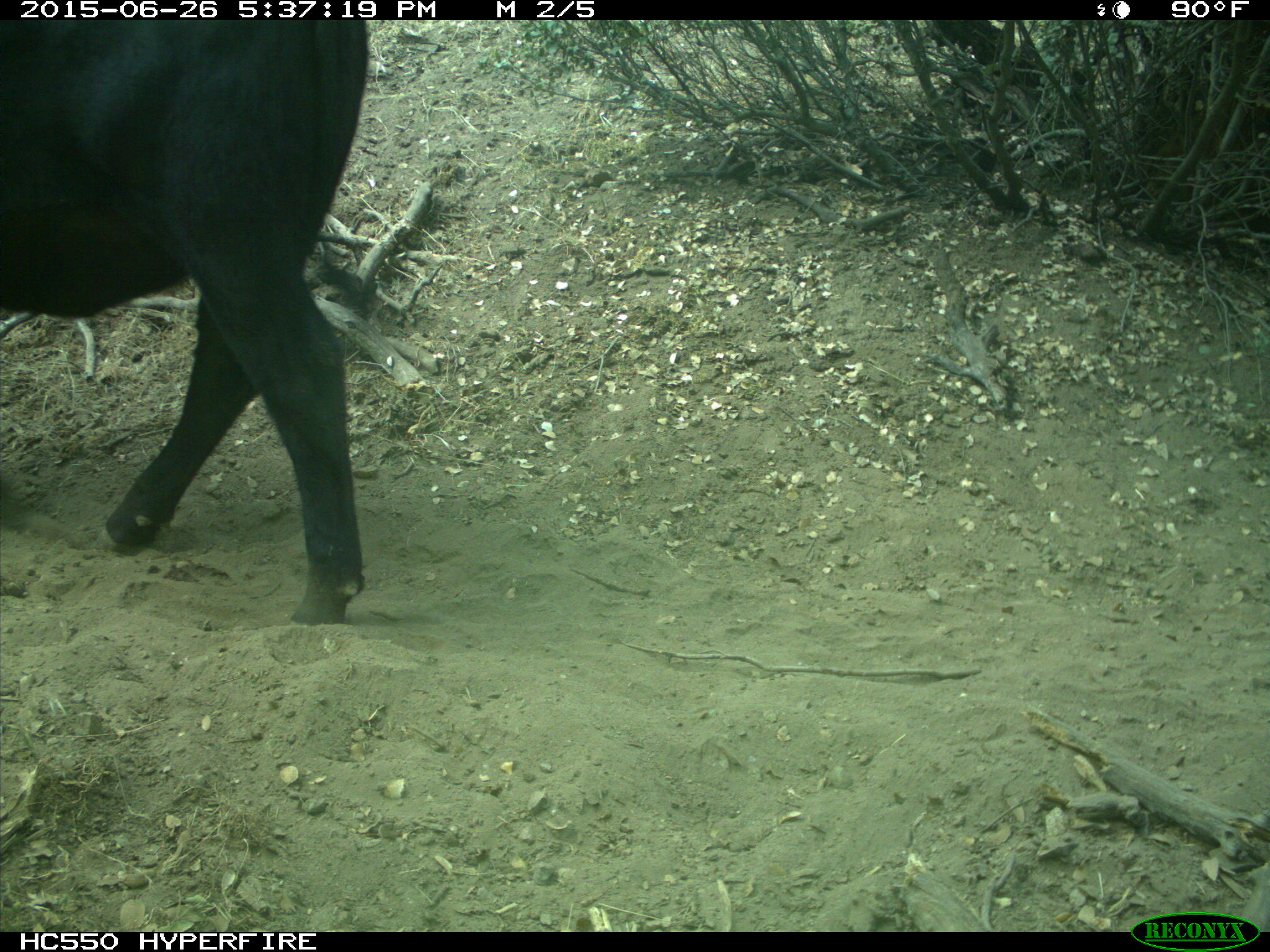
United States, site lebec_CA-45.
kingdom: Animalia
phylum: Chordata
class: Mammalia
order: Artiodactyla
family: Bovidae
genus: Bos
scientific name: Bos taurus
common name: domestic cow